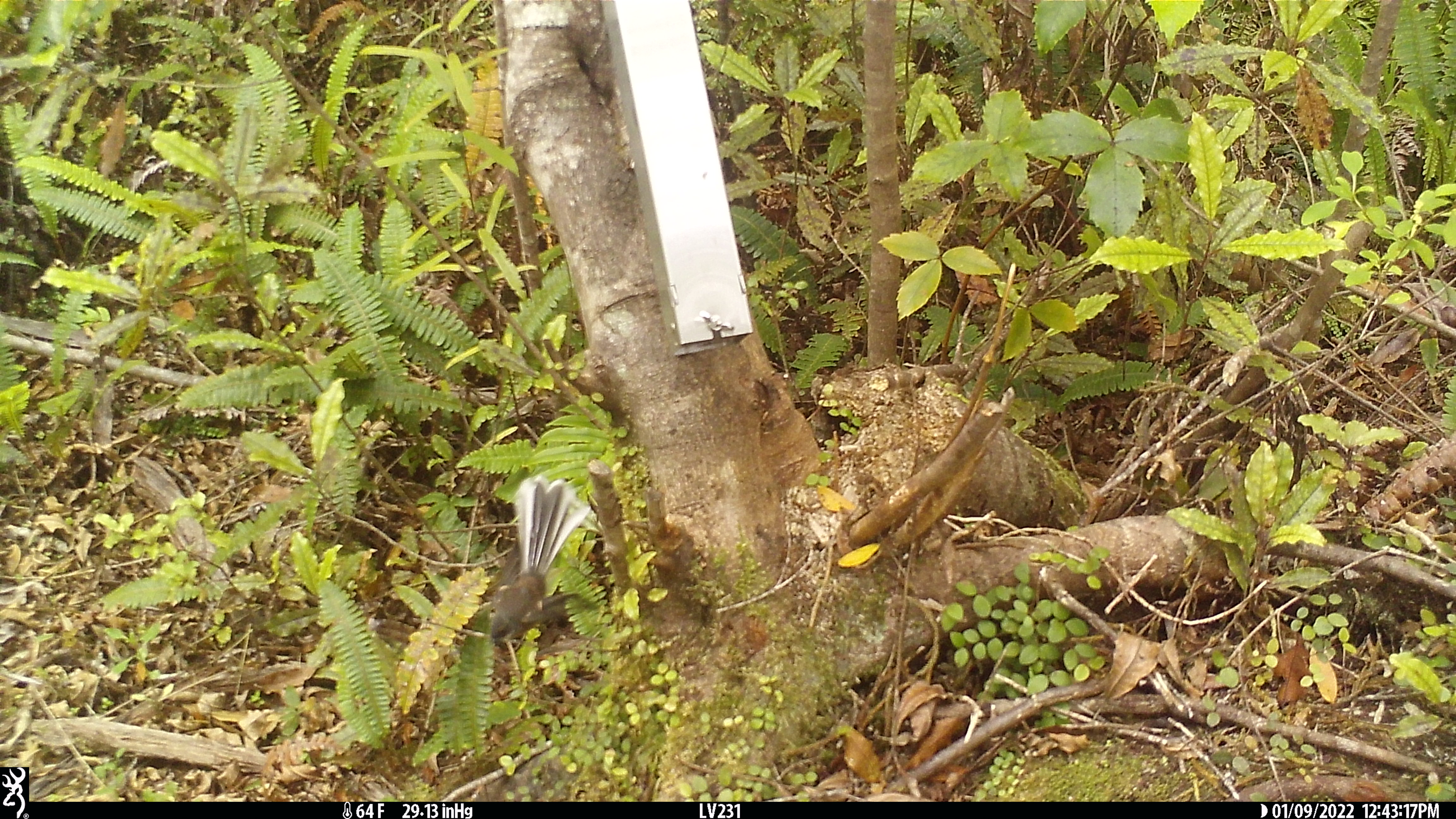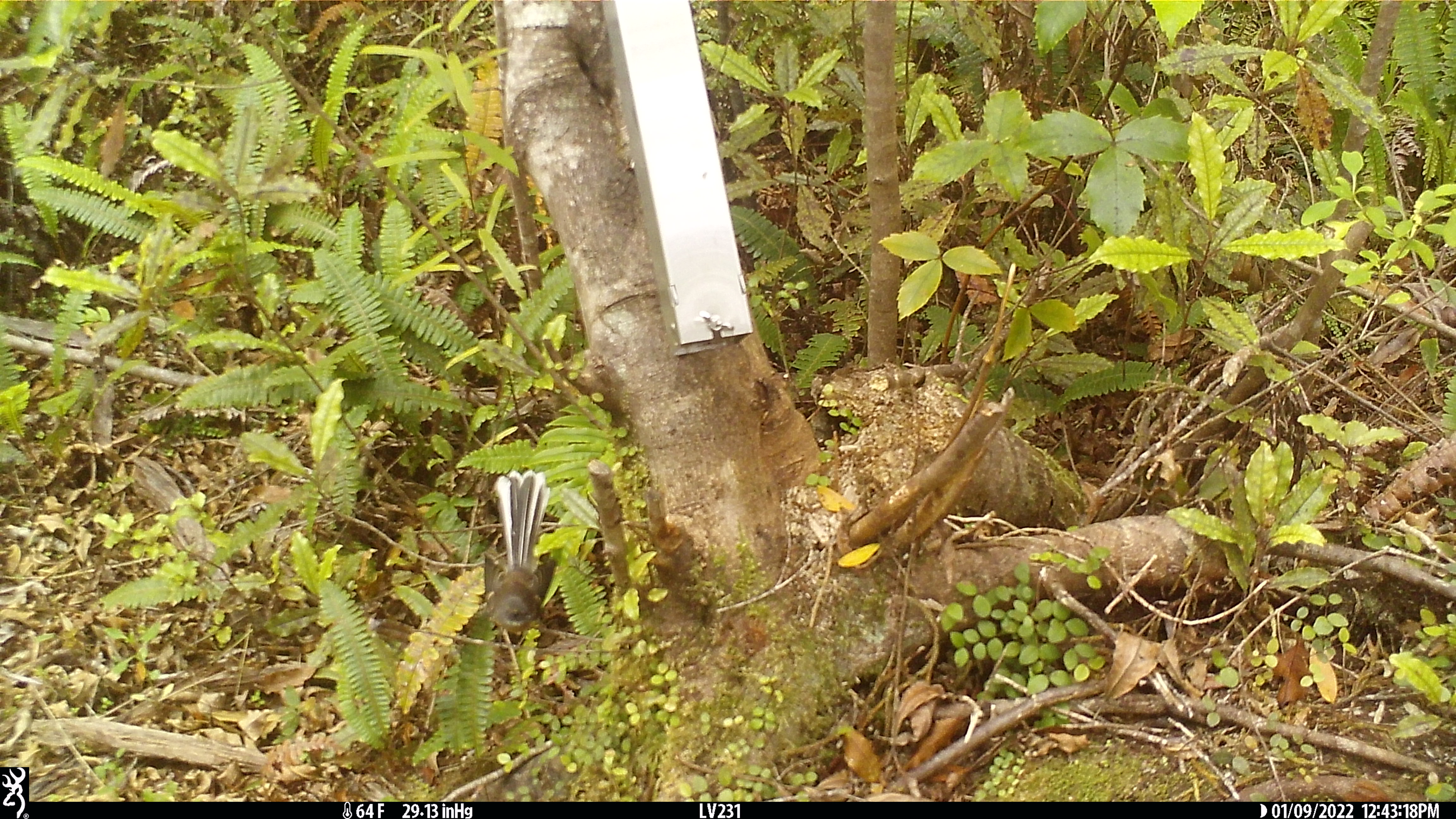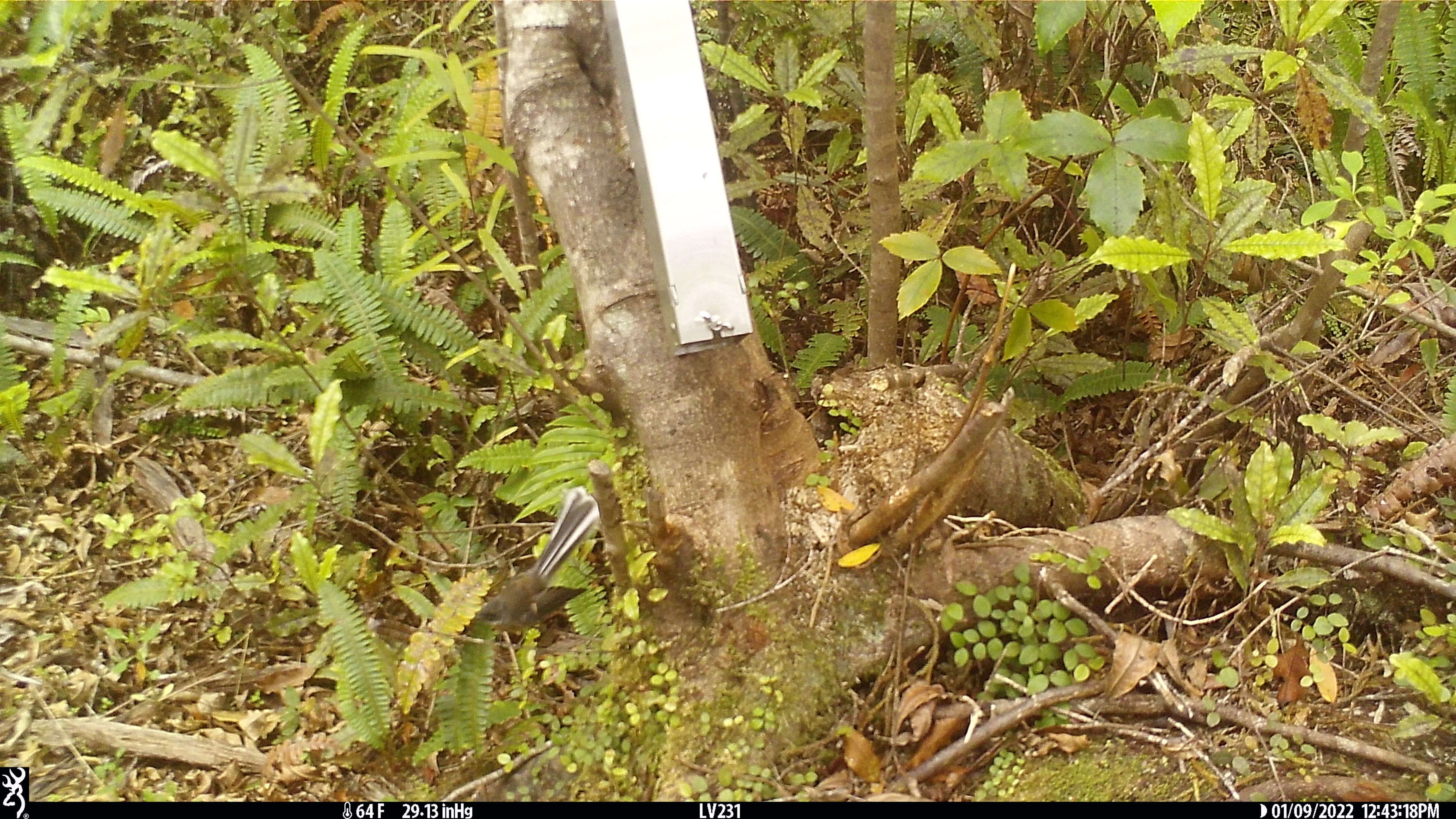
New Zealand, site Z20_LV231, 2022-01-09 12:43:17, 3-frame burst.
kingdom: Animalia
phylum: Chordata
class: Aves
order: Passeriformes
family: Rhipiduridae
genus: Rhipidura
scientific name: Rhipidura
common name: fantails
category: fantail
Fantail (fantails) (Rhipidura).